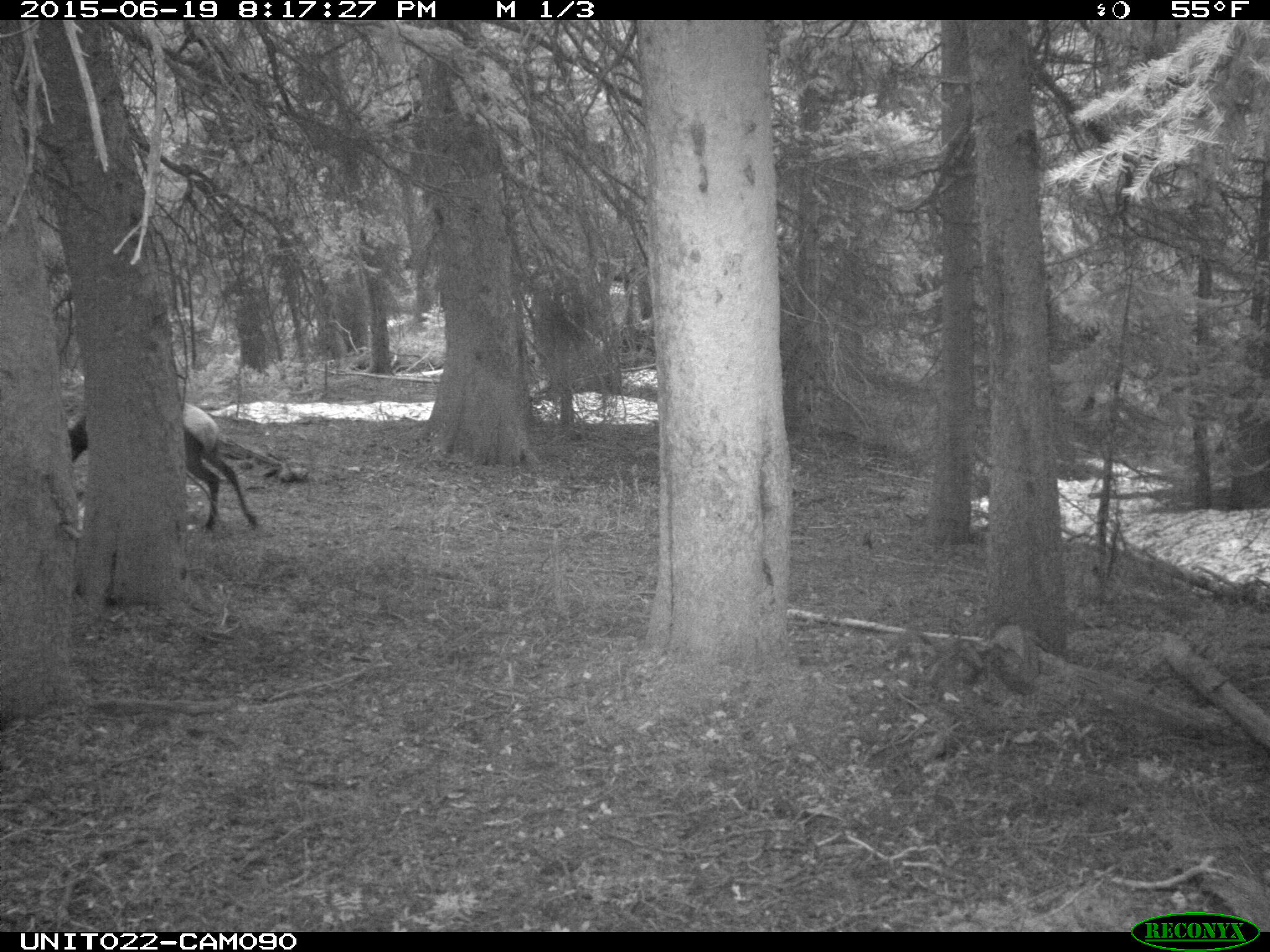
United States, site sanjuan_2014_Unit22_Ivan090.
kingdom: Animalia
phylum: Chordata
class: Mammalia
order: Artiodactyla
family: Cervidae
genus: Cervus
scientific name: Cervus elaphus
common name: red deer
Cervus elaphus (red deer).